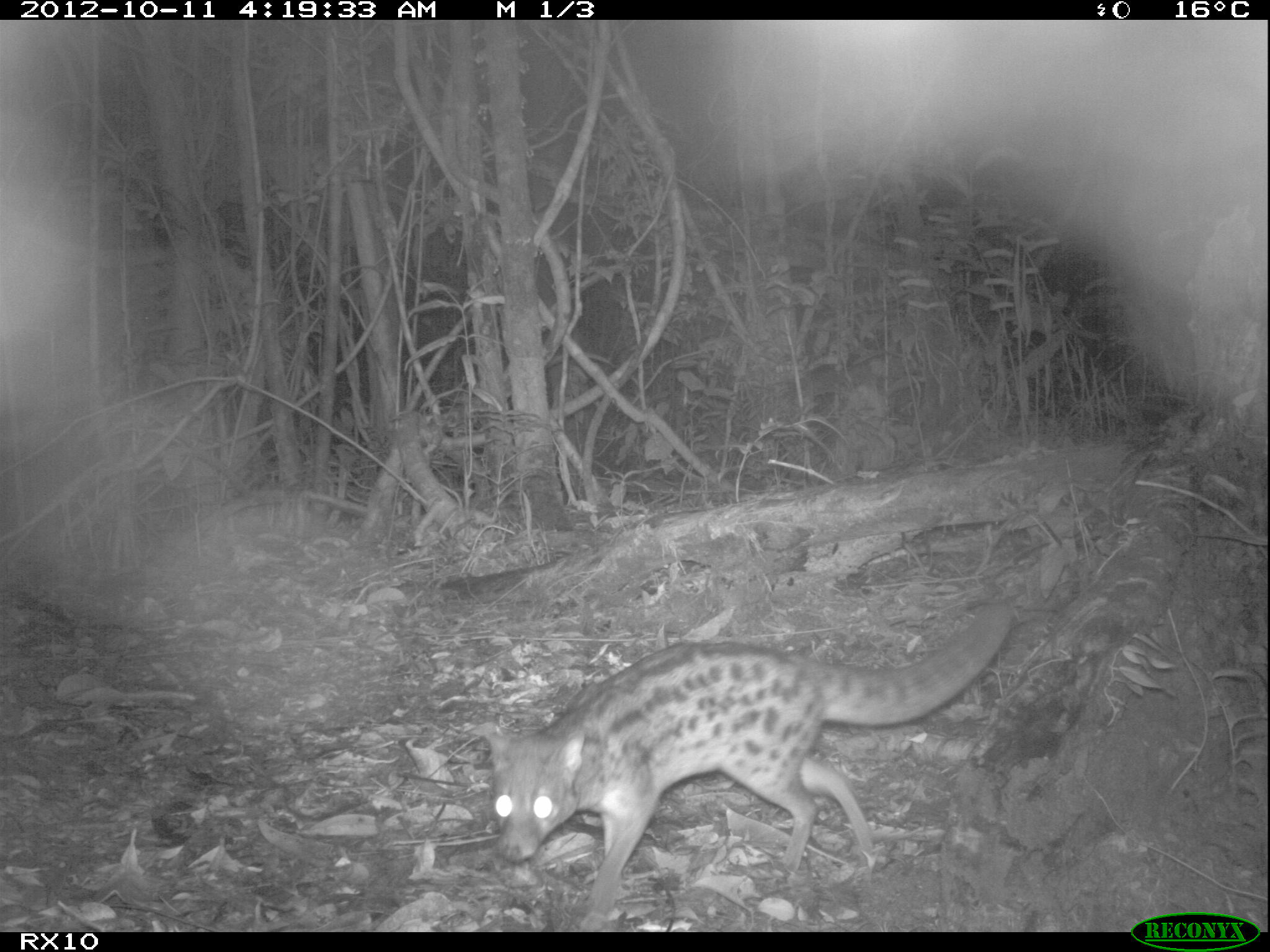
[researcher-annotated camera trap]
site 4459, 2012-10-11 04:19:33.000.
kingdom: Animalia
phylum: Chordata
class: Mammalia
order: Carnivora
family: Eupleridae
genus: Fossa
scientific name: Fossa fossana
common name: fanaloka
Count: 1.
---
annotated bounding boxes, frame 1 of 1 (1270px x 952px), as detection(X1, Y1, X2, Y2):
fossa fossana: detection(478, 599, 1012, 931)